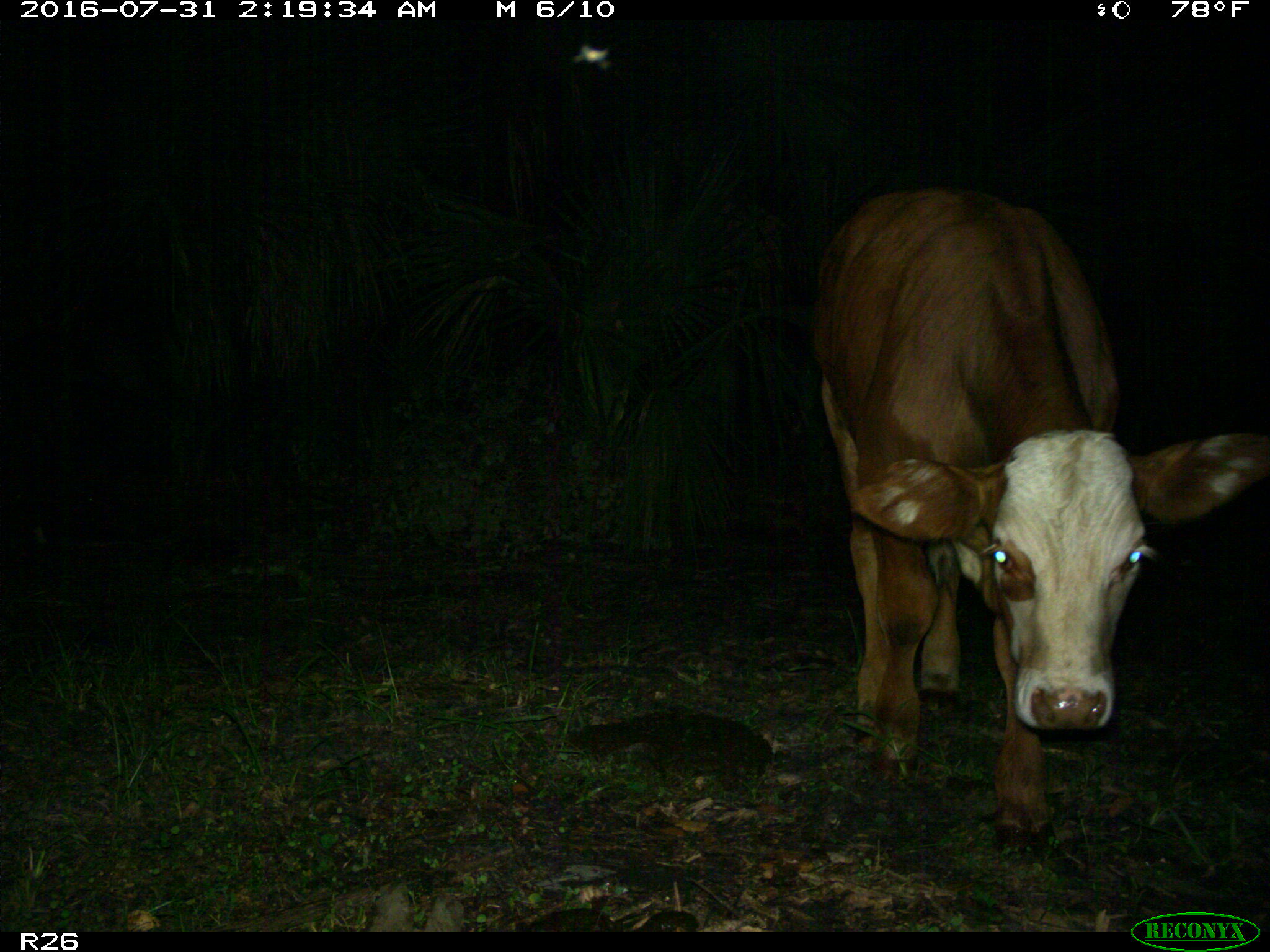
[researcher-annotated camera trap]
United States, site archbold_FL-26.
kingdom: Animalia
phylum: Chordata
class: Mammalia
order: Artiodactyla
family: Bovidae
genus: Bos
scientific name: Bos taurus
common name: domestic cow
Bos taurus (domestic cow).